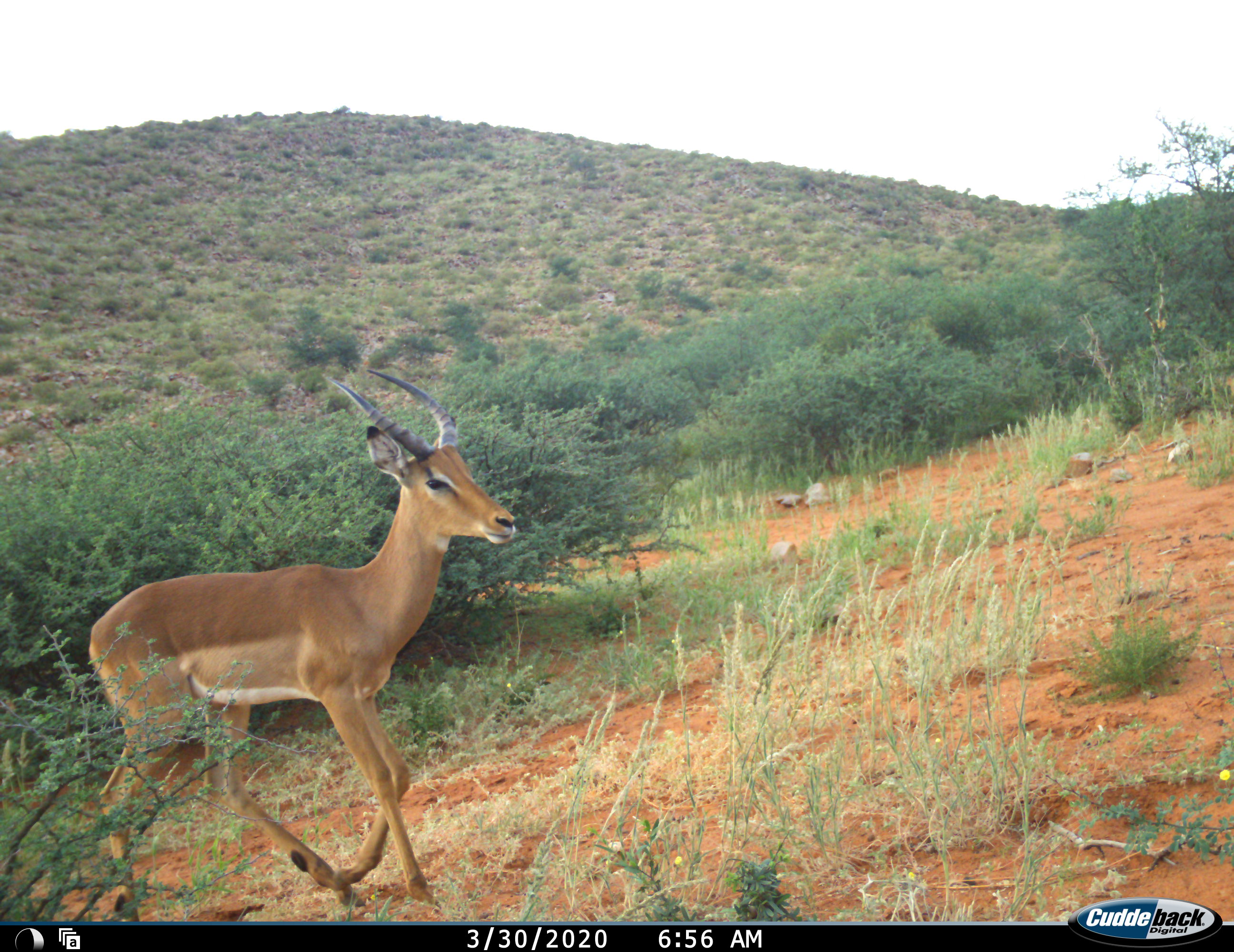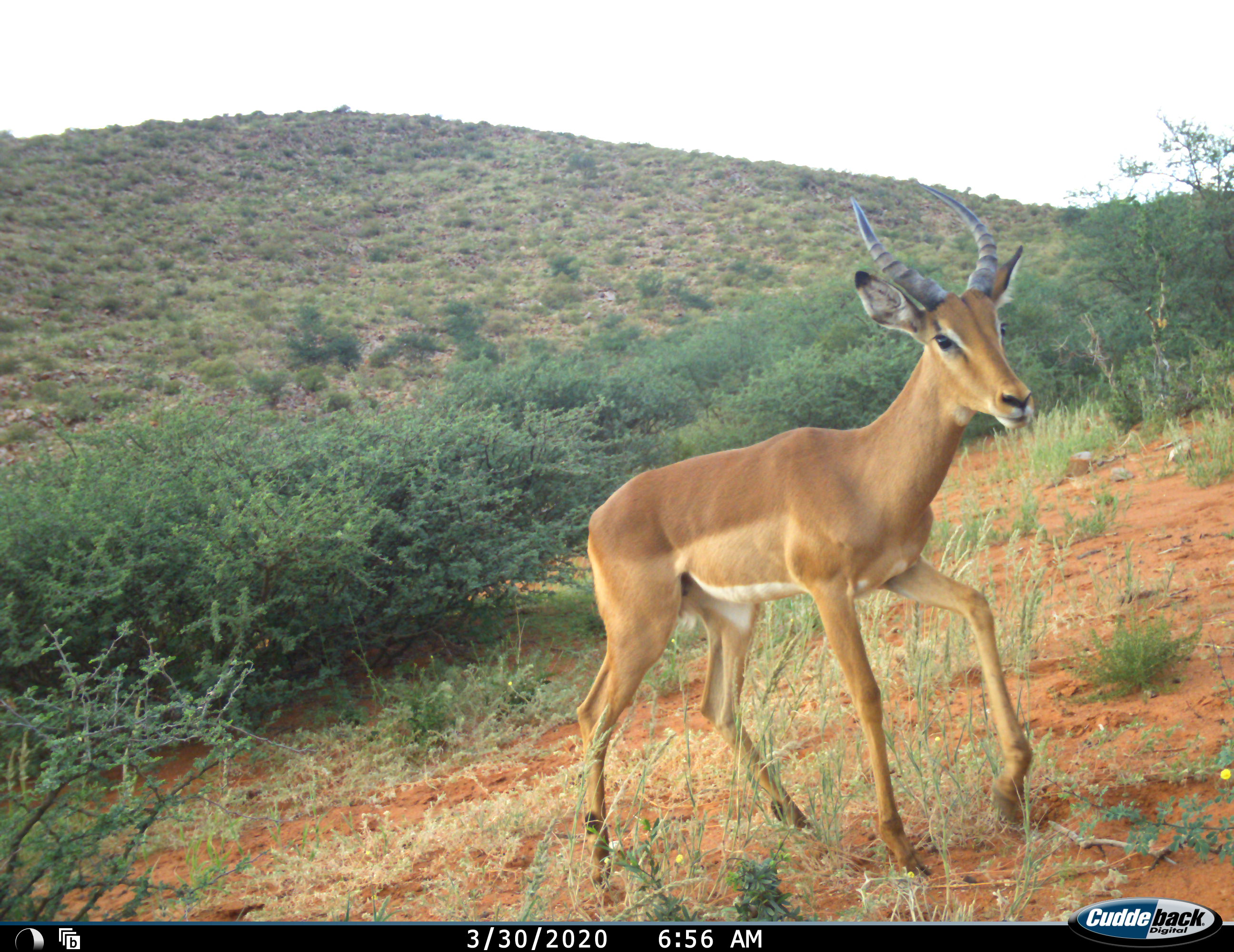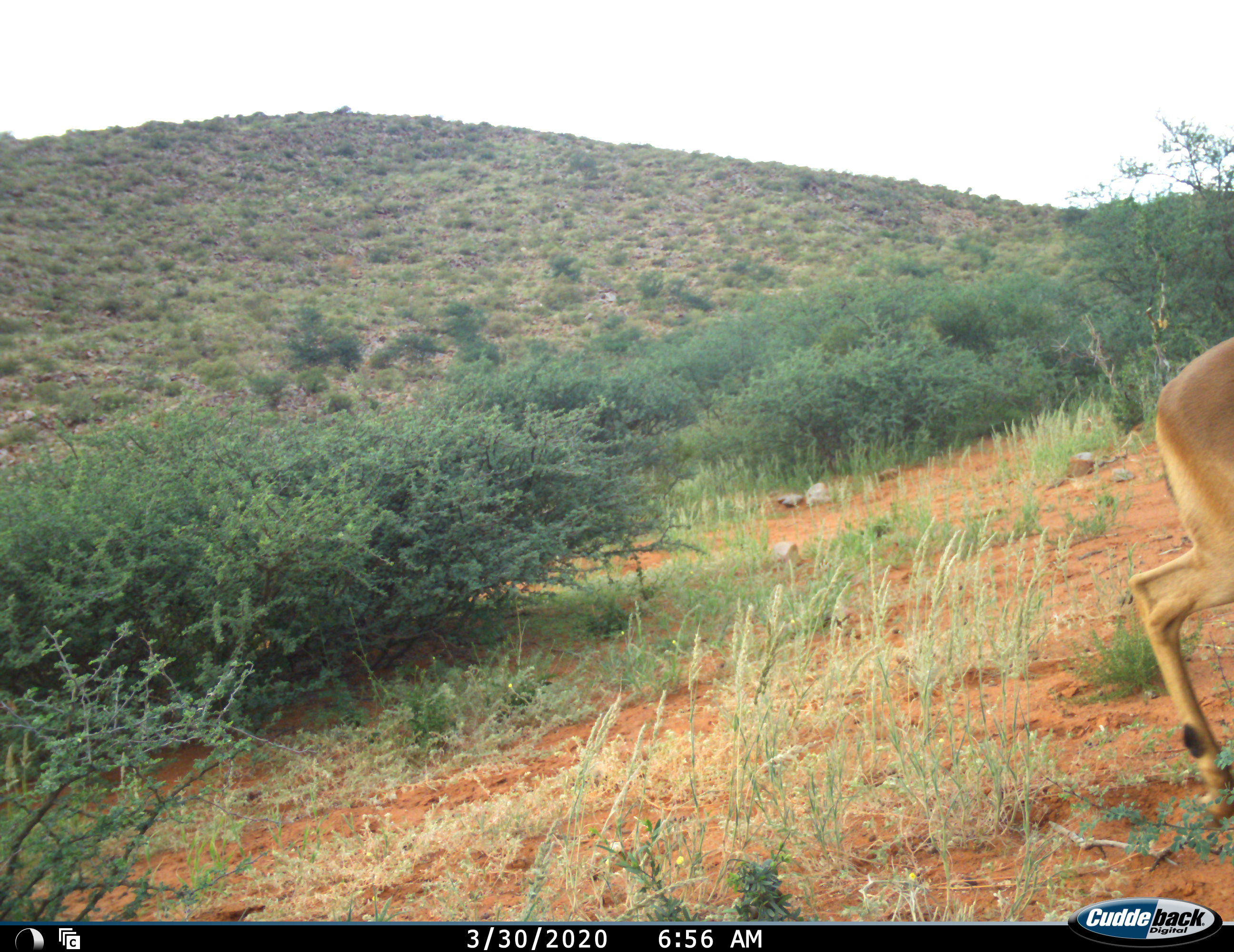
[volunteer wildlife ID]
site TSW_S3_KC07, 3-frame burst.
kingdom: Animalia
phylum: Chordata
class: Mammalia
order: Artiodactyla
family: Bovidae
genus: Aepyceros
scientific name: Aepyceros melampus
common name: impala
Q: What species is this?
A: Impala (Aepyceros melampus).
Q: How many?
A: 1.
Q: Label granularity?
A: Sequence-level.